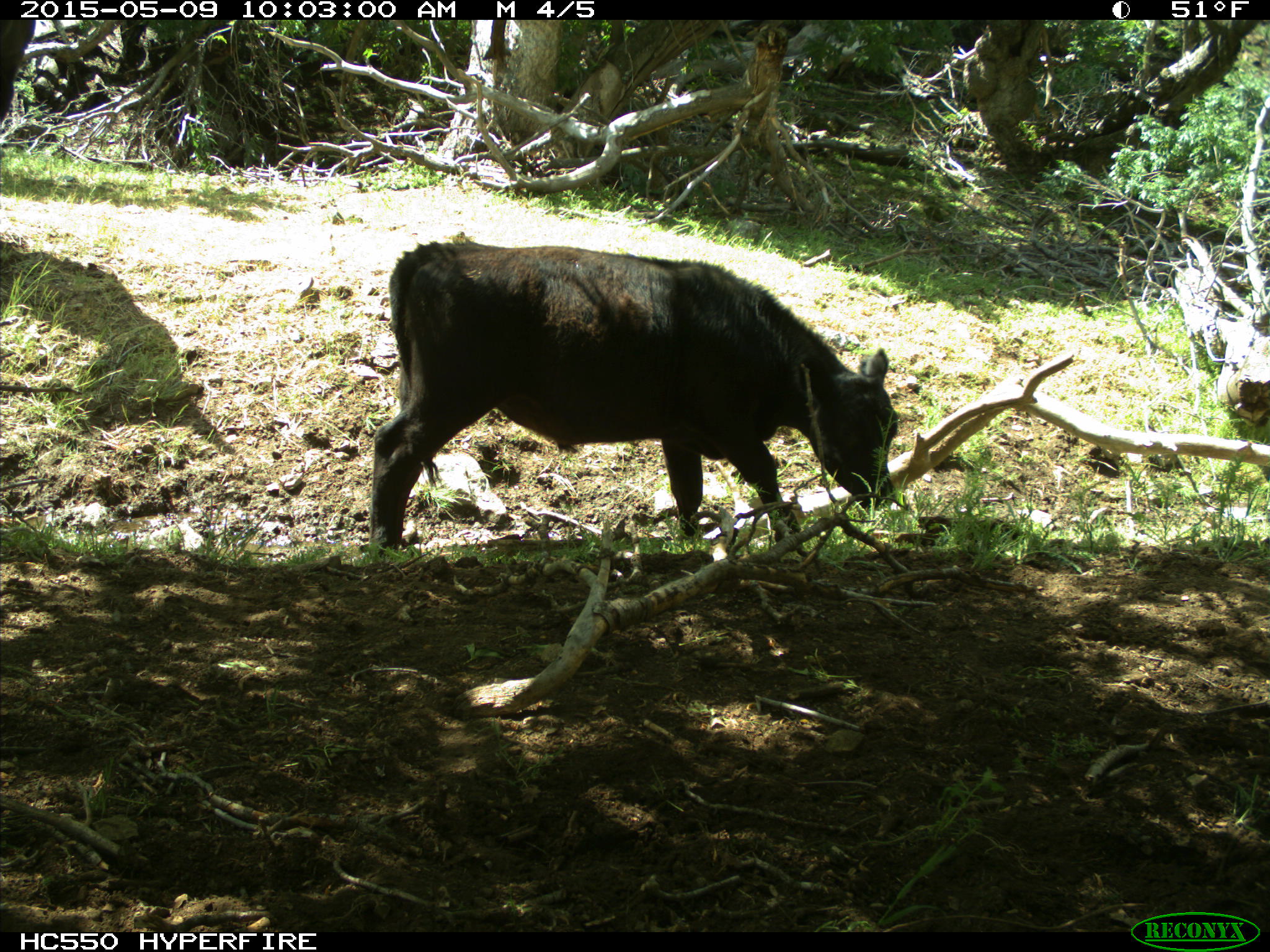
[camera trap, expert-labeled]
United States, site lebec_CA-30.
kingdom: Animalia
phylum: Chordata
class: Mammalia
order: Artiodactyla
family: Bovidae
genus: Bos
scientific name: Bos taurus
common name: domestic cow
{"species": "Bos taurus (domestic cow)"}